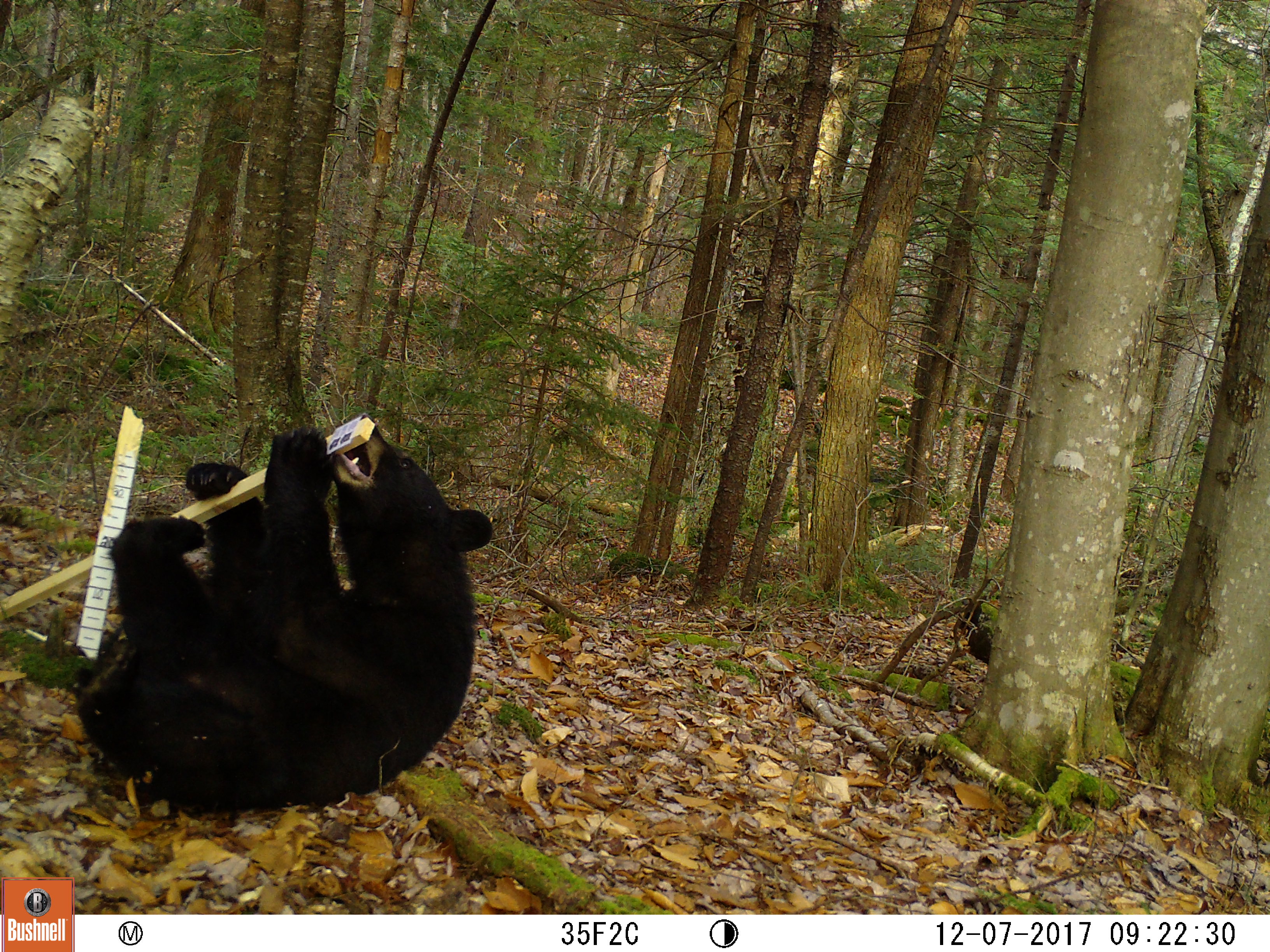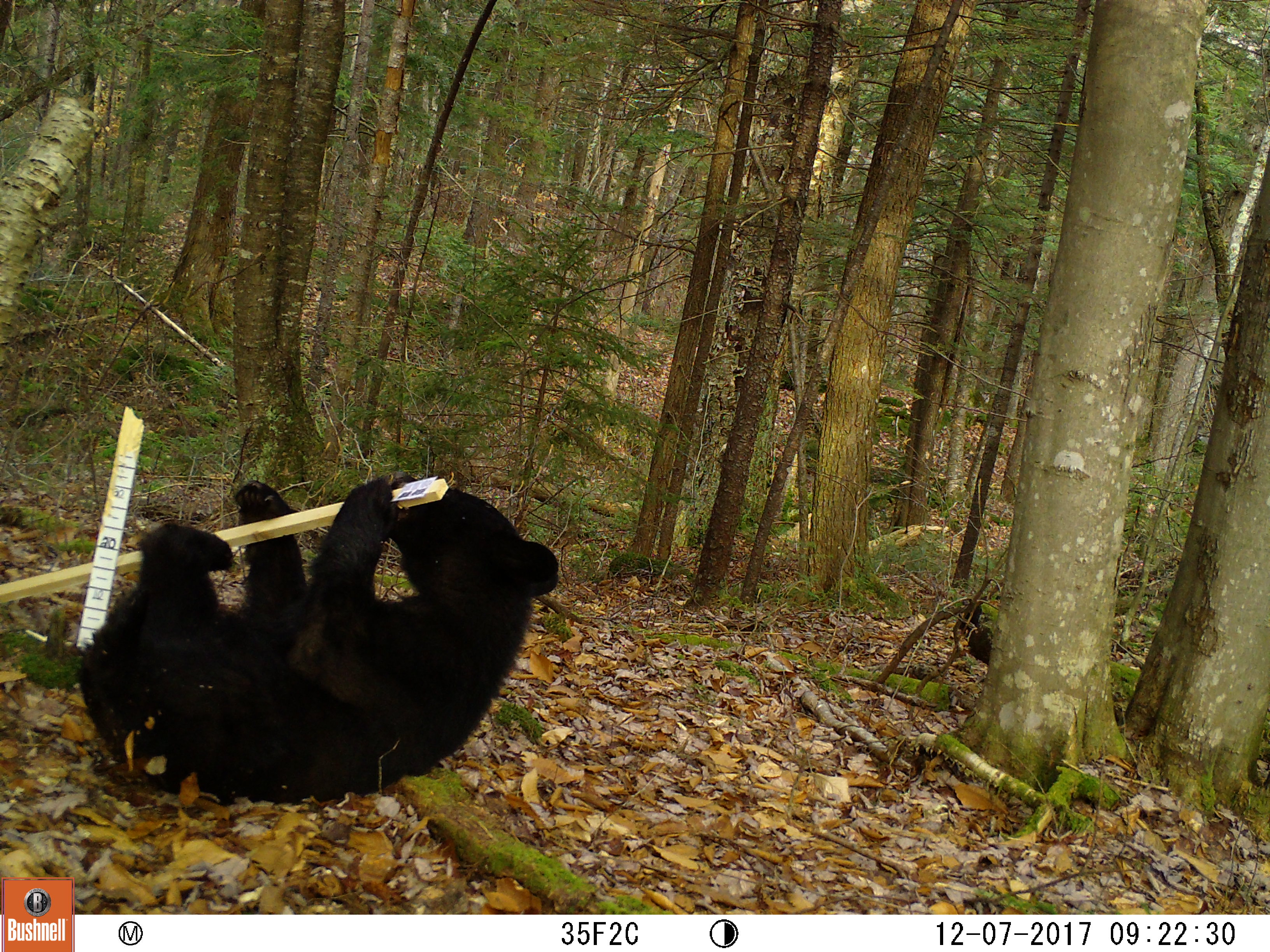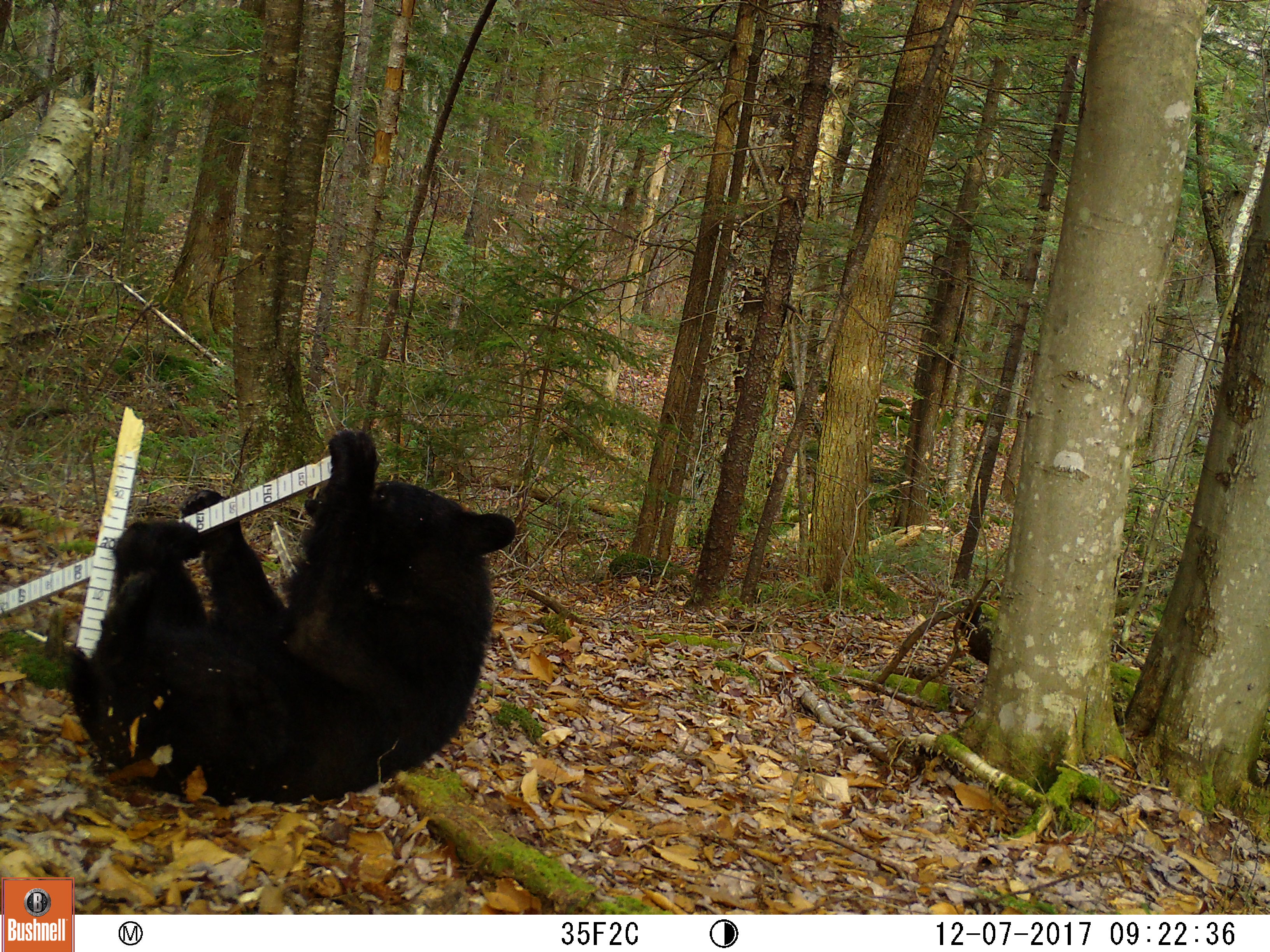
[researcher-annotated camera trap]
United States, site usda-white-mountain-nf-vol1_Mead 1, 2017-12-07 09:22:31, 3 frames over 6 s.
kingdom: Animalia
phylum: Chordata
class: Mammalia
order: Carnivora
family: Ursidae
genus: Ursus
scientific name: Ursus americanus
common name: black bear